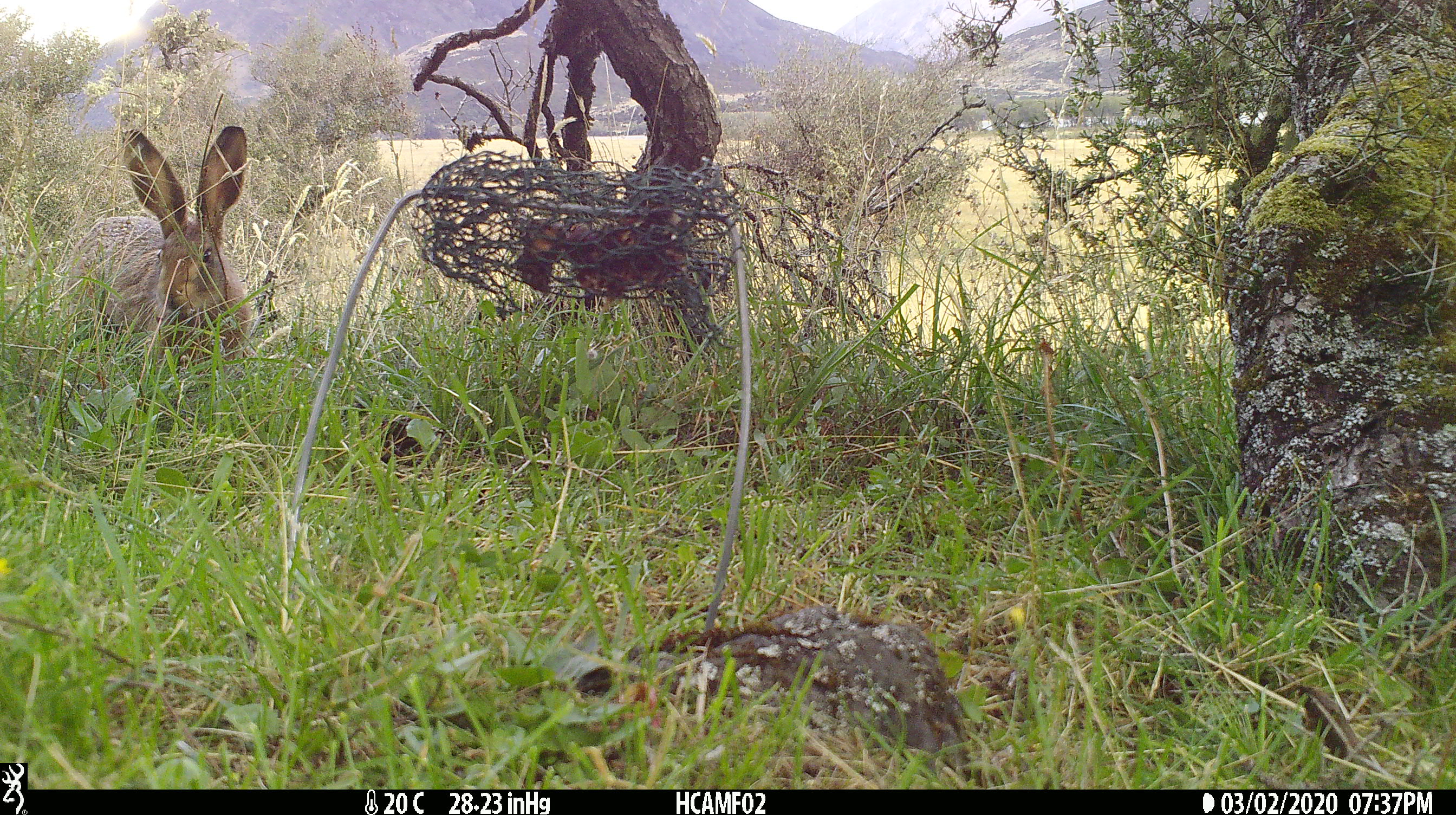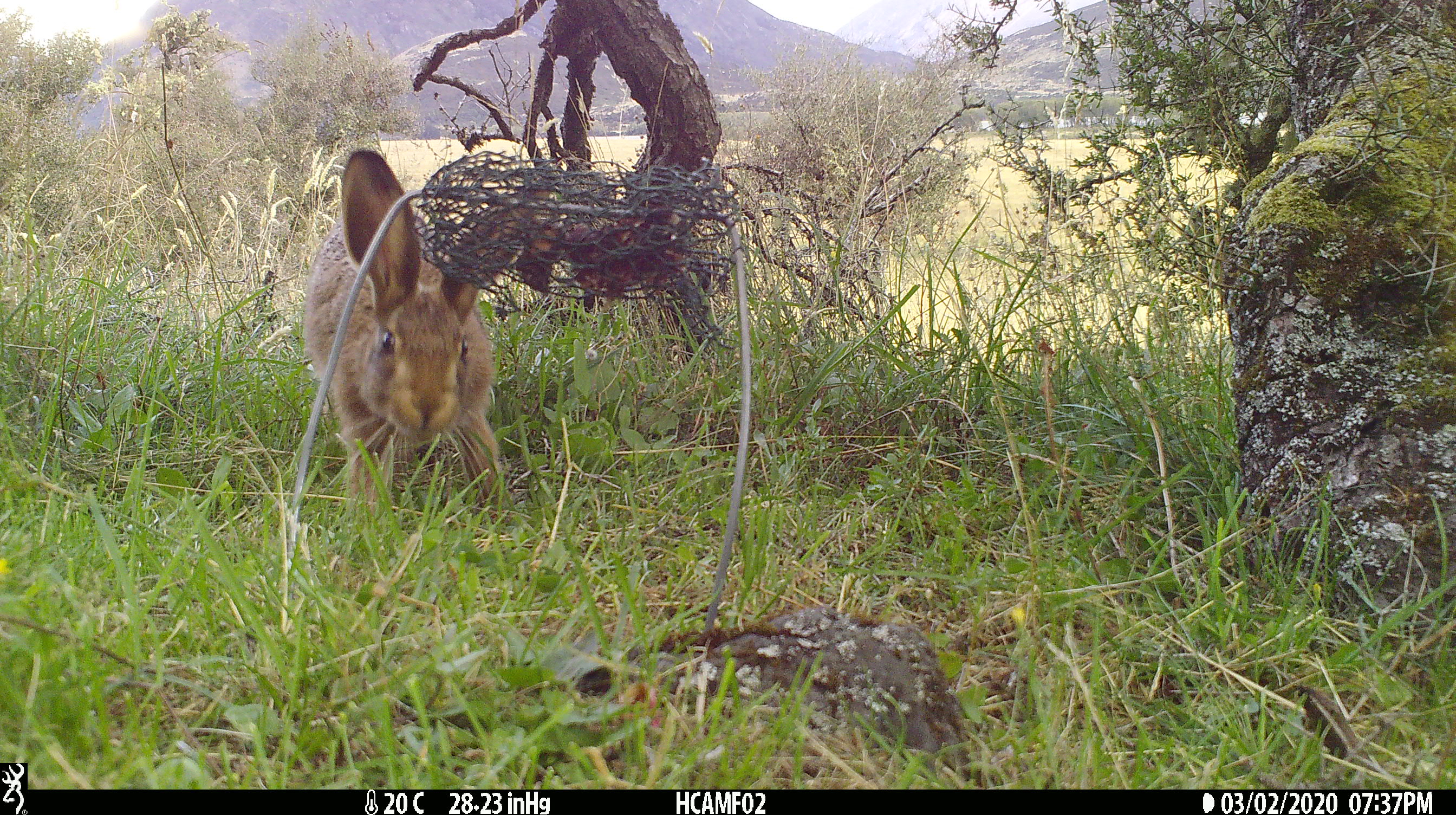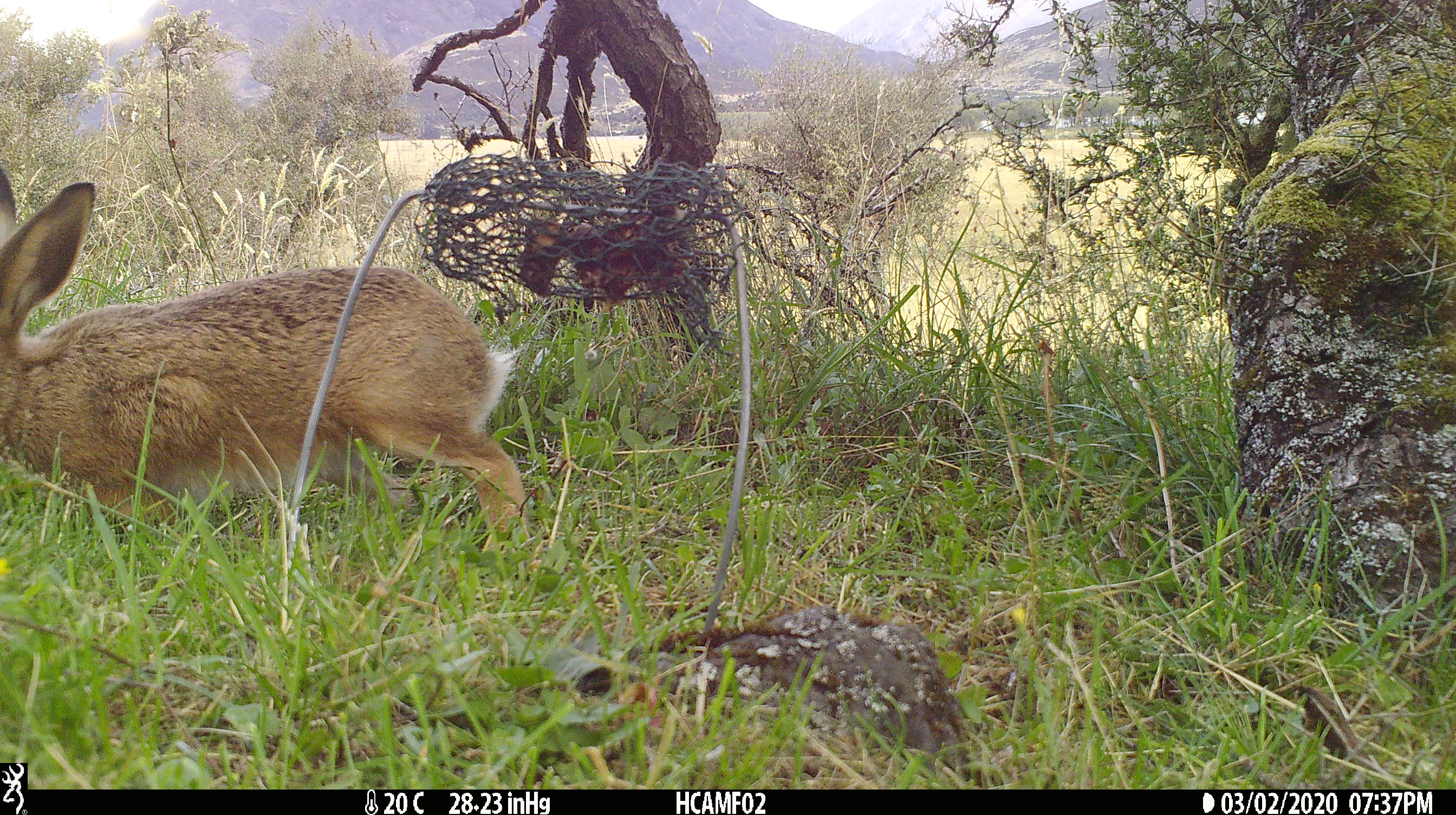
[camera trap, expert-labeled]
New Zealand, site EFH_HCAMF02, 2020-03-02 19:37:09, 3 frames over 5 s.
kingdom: Animalia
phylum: Chordata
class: Mammalia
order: Lagomorpha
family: Leporidae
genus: Lepus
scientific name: Lepus europaeus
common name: brown hare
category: hare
Hare (brown hare) (Lepus europaeus).